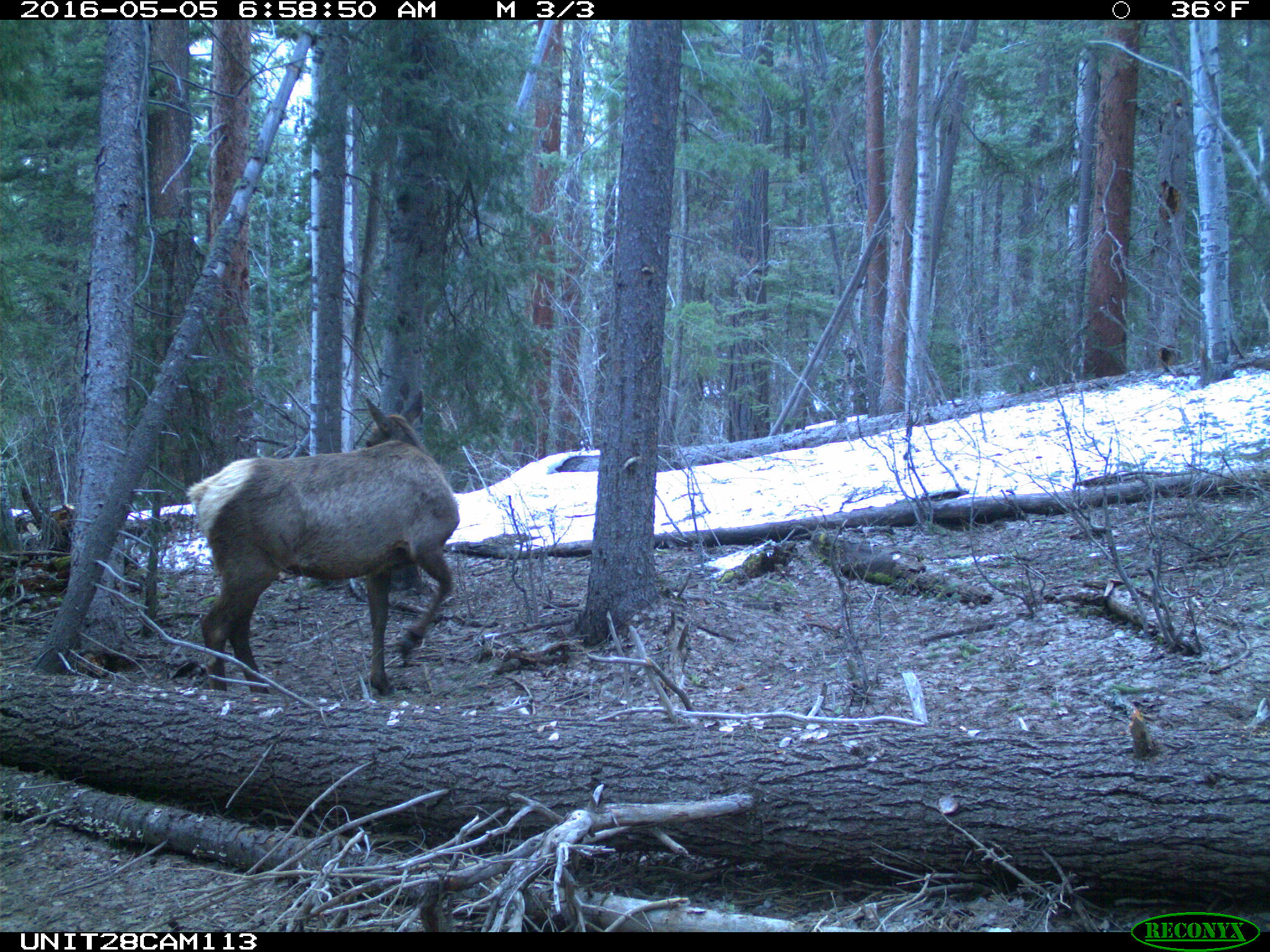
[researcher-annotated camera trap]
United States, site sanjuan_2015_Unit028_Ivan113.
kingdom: Animalia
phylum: Chordata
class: Mammalia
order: Artiodactyla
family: Cervidae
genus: Cervus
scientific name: Cervus elaphus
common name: red deer